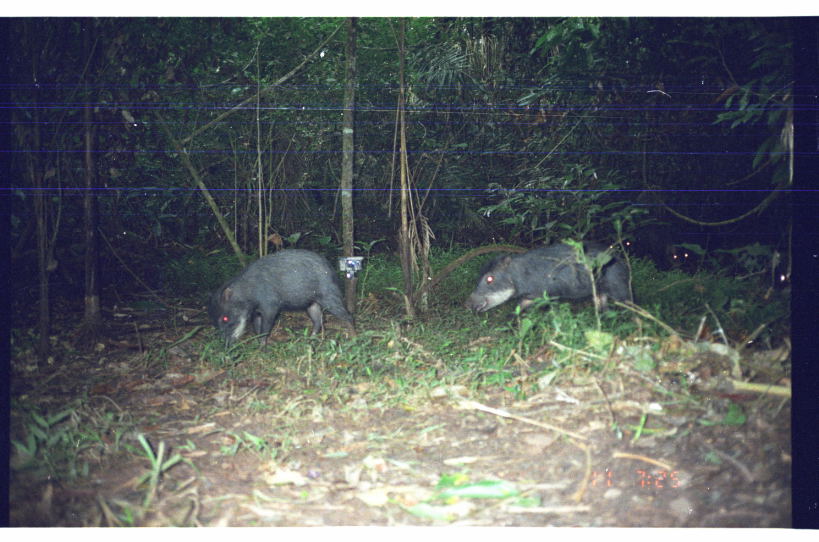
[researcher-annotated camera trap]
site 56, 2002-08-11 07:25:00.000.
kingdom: Animalia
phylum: Chordata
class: Mammalia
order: Artiodactyla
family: Tayassuidae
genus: Tayassu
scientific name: Tayassu pecari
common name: white-lipped peccary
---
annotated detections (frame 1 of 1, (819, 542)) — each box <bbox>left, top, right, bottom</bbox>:
tayassu pecari: <bbox>205, 248, 359, 352</bbox>; <bbox>461, 238, 634, 325</bbox>; <bbox>665, 244, 698, 274</bbox>; <bbox>607, 233, 638, 257</bbox>; <bbox>773, 261, 793, 289</bbox>